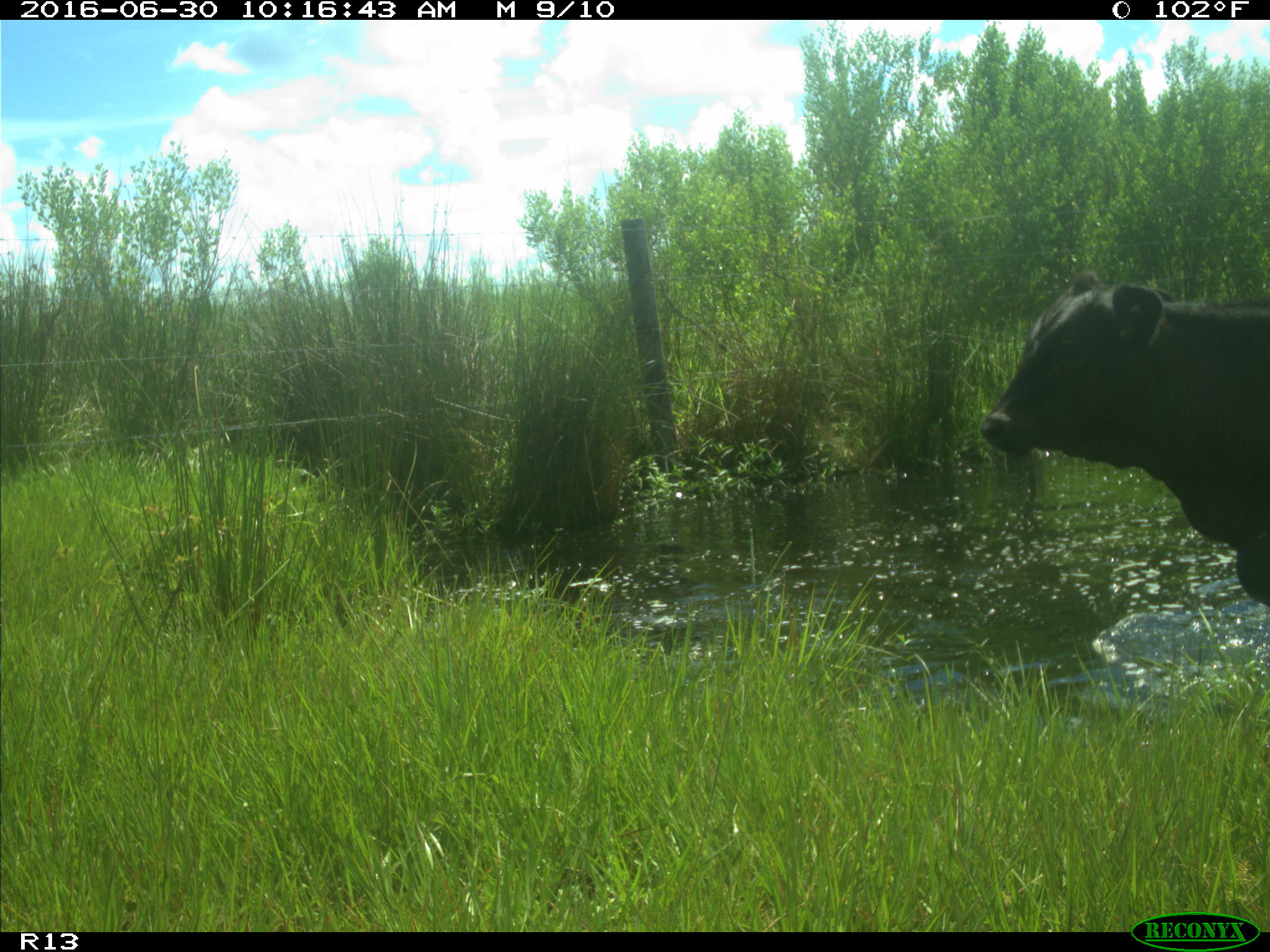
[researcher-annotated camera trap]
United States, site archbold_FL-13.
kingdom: Animalia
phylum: Chordata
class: Mammalia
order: Artiodactyla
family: Bovidae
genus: Bos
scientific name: Bos taurus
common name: domestic cow